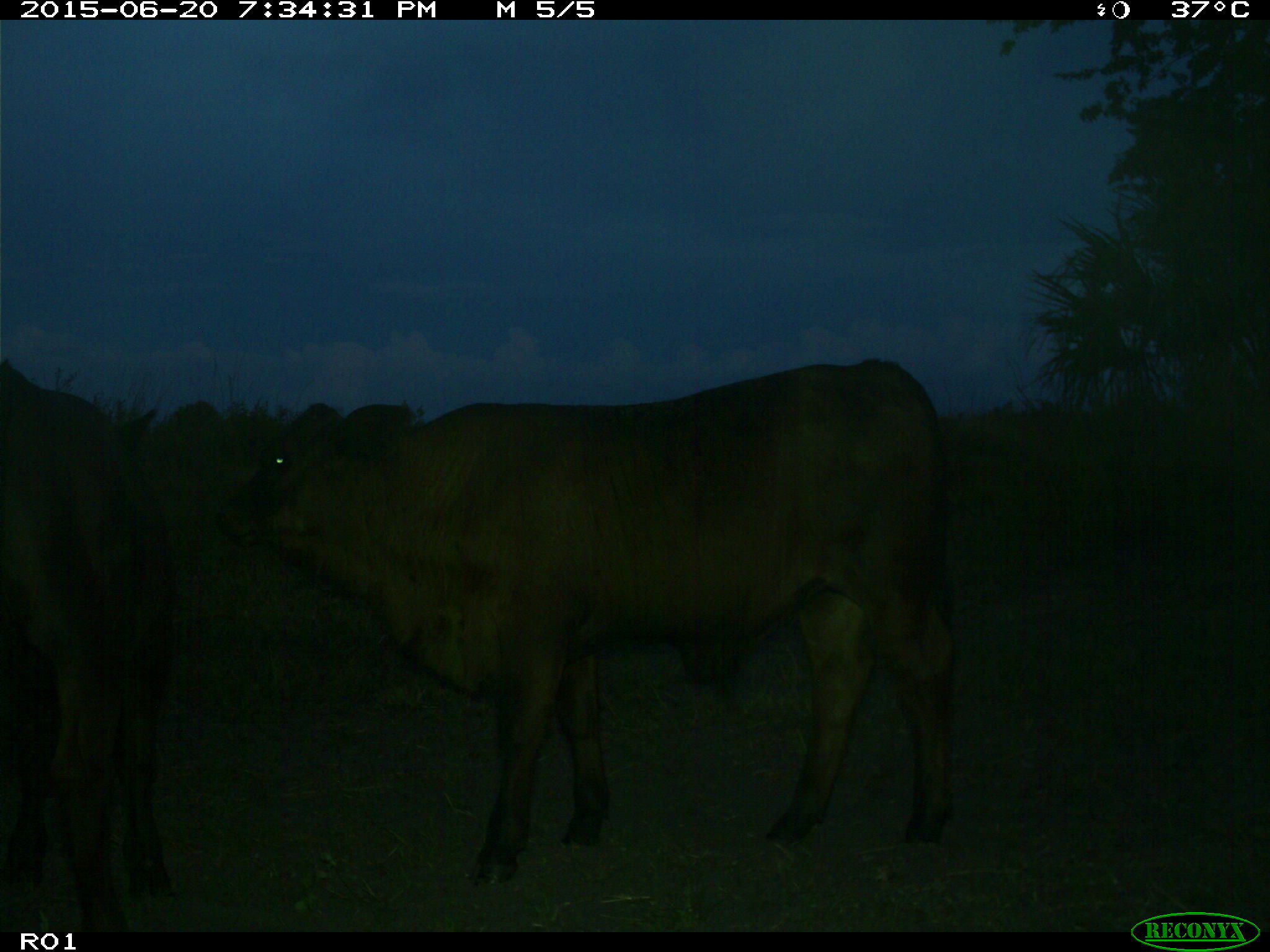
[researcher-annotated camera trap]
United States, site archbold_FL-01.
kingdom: Animalia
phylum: Chordata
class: Mammalia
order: Artiodactyla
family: Bovidae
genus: Bos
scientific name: Bos taurus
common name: domestic cow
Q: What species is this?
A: Bos taurus (domestic cow).